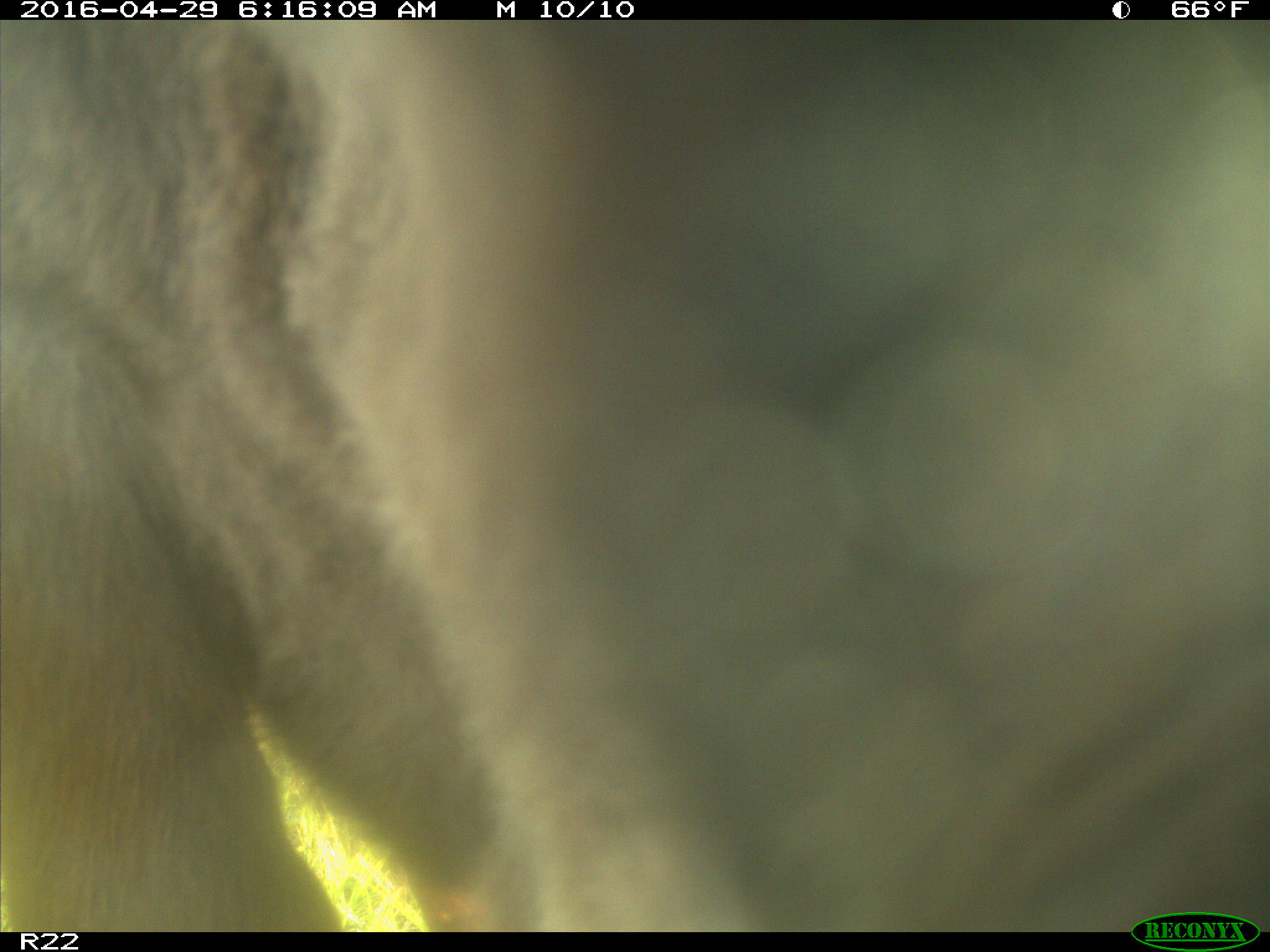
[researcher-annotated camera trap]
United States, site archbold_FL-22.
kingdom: Animalia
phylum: Chordata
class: Mammalia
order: Artiodactyla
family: Bovidae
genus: Bos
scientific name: Bos taurus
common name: domestic cow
Bos taurus (domestic cow).